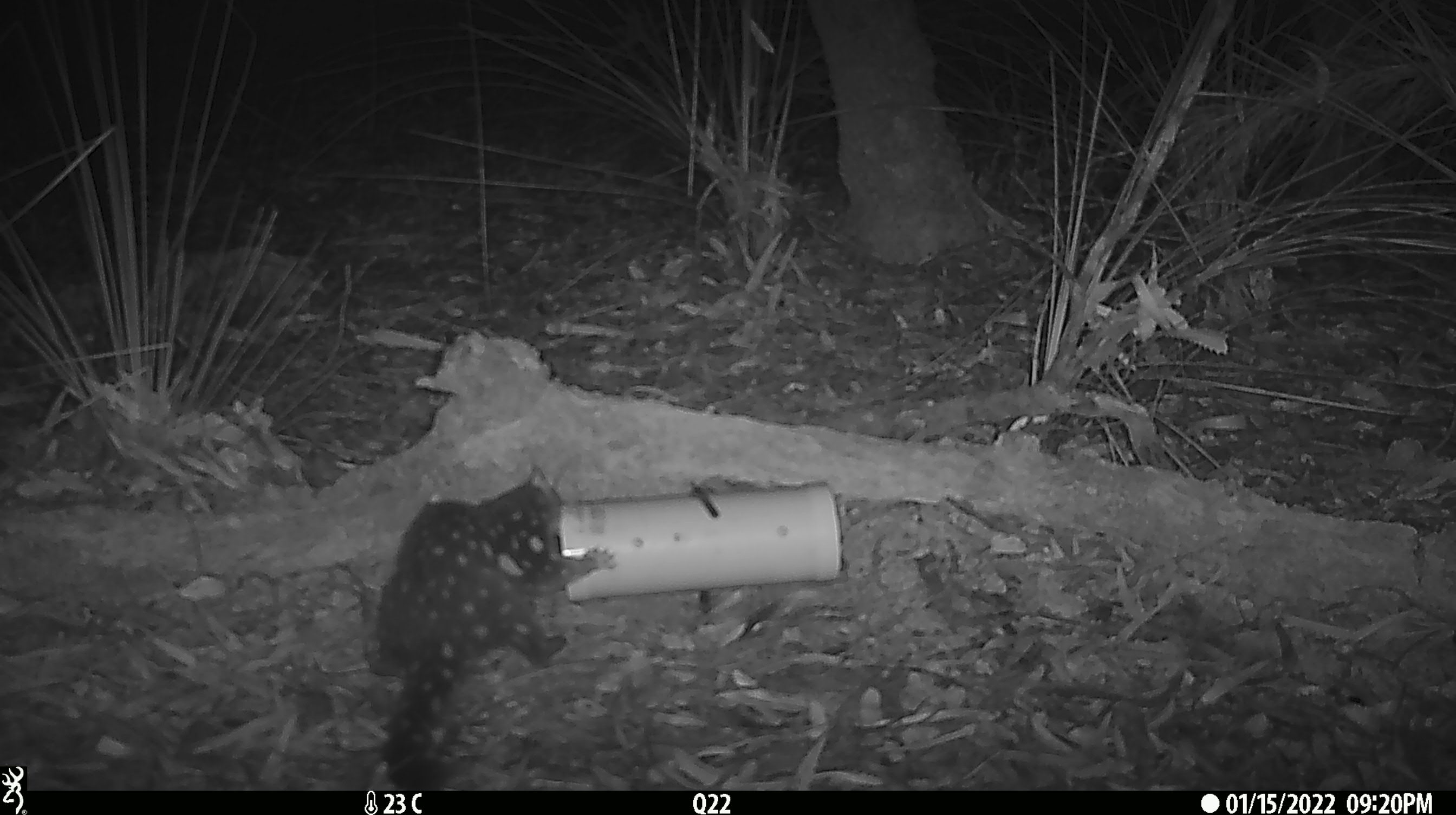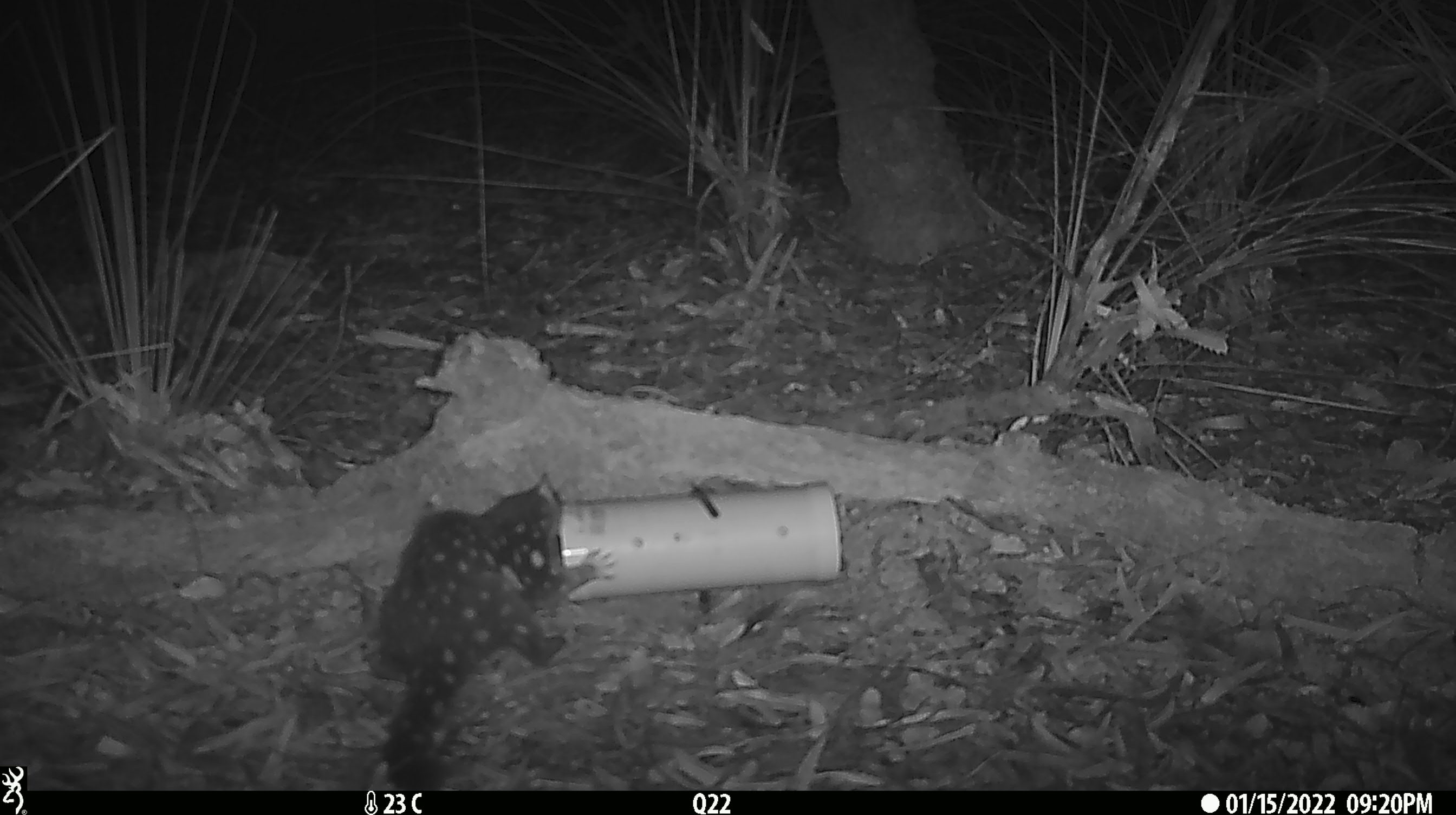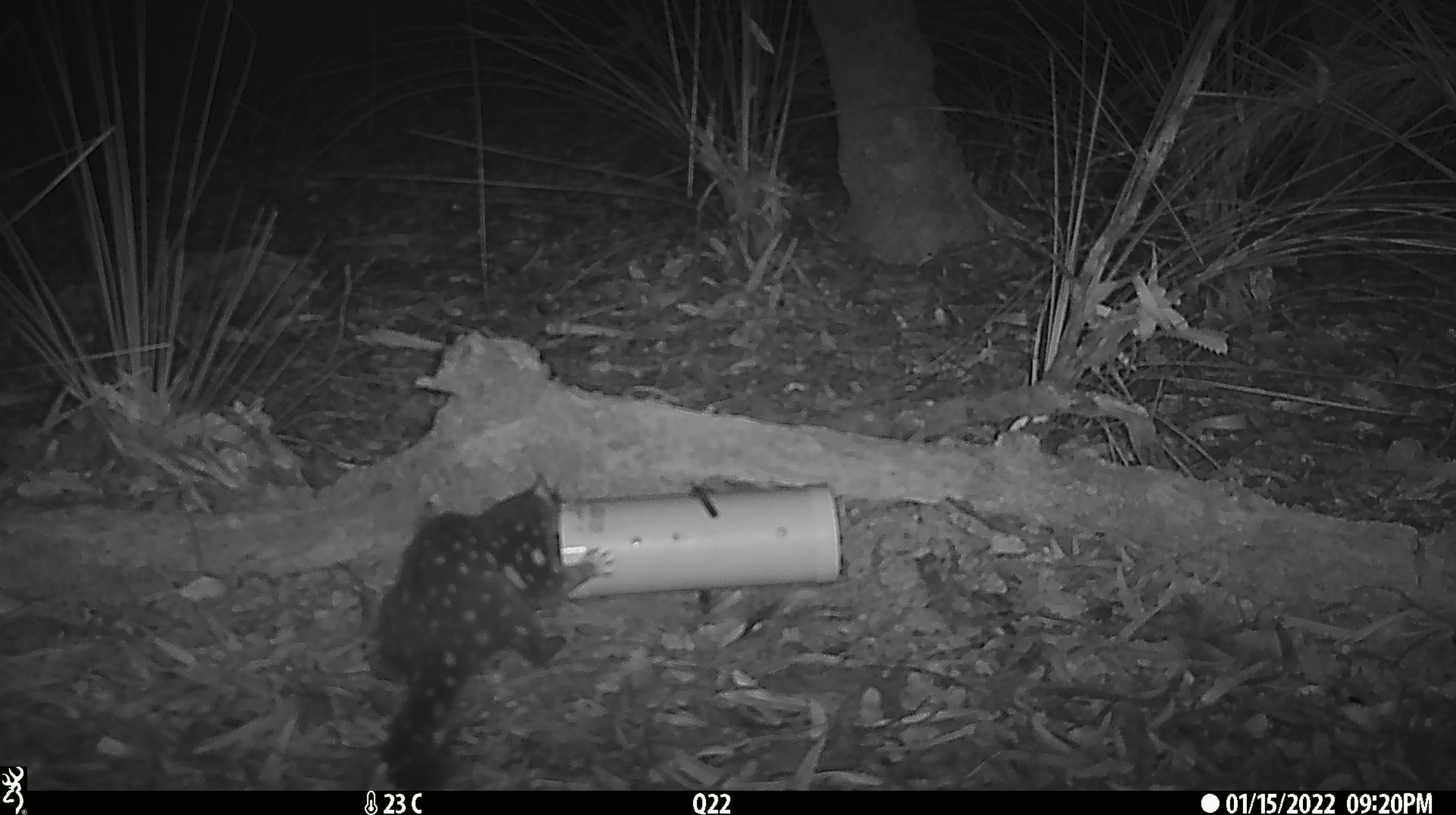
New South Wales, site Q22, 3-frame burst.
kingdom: Animalia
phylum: Chordata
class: Mammalia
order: Dasyuromorphia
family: Dasyuridae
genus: Dasyurus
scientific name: Dasyurus maculatus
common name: spotted-tailed quoll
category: quoll